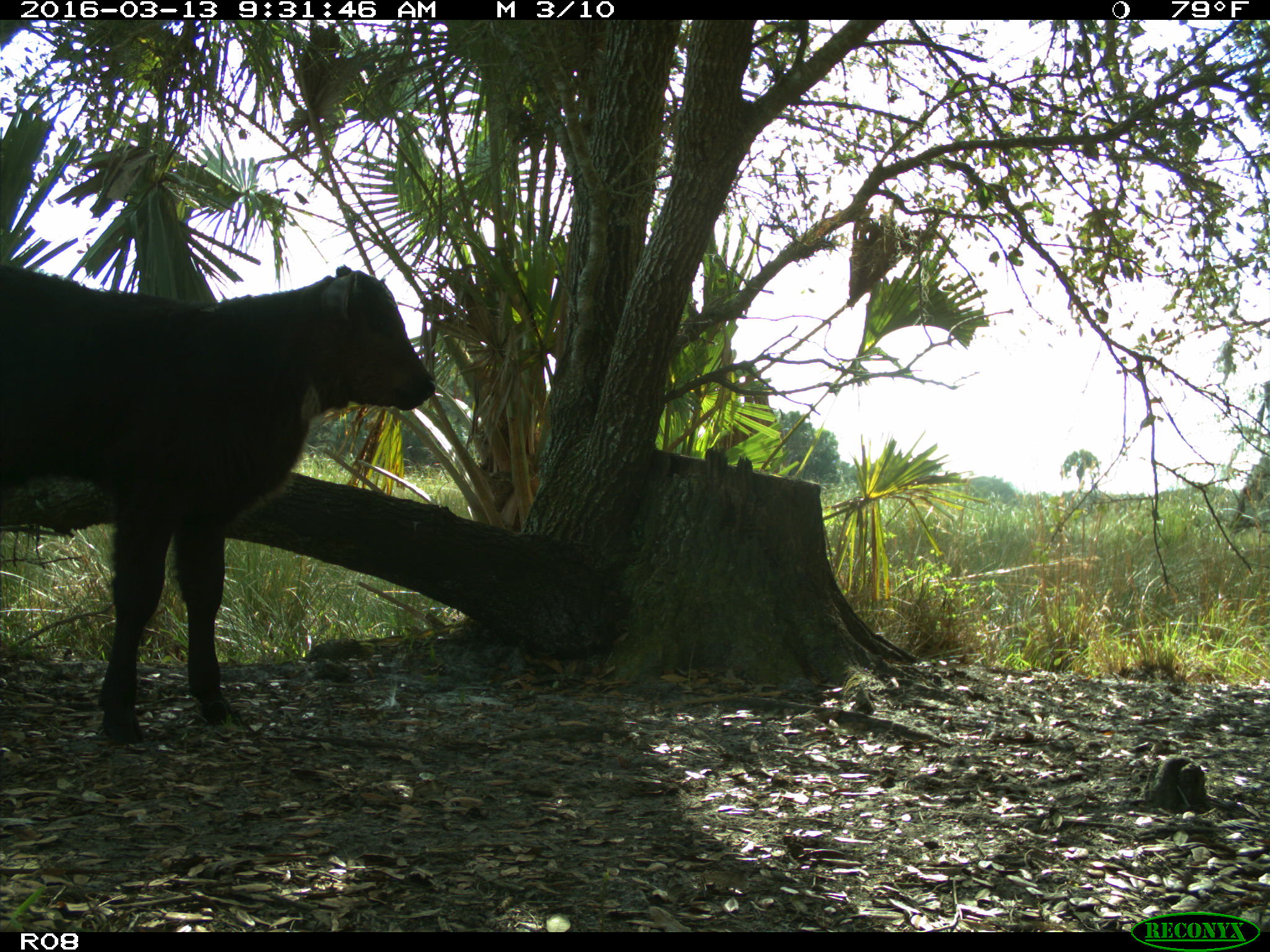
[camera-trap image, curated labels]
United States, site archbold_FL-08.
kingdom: Animalia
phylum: Chordata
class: Mammalia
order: Artiodactyla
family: Bovidae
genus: Bos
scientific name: Bos taurus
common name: domestic cow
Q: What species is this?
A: Bos taurus (domestic cow).